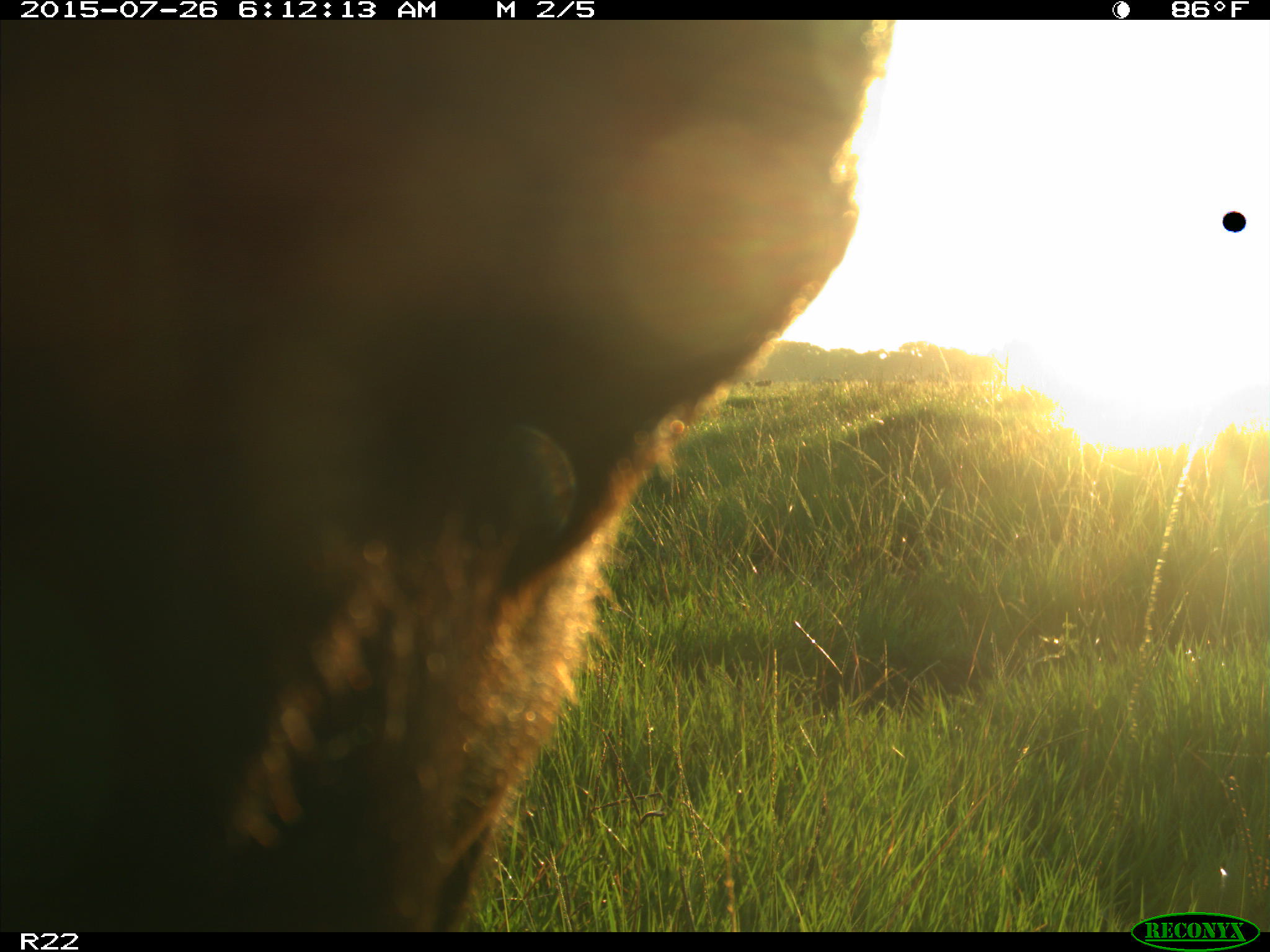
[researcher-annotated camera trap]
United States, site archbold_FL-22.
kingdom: Animalia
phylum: Chordata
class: Mammalia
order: Artiodactyla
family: Bovidae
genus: Bos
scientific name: Bos taurus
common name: domestic cow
Bos taurus (domestic cow).